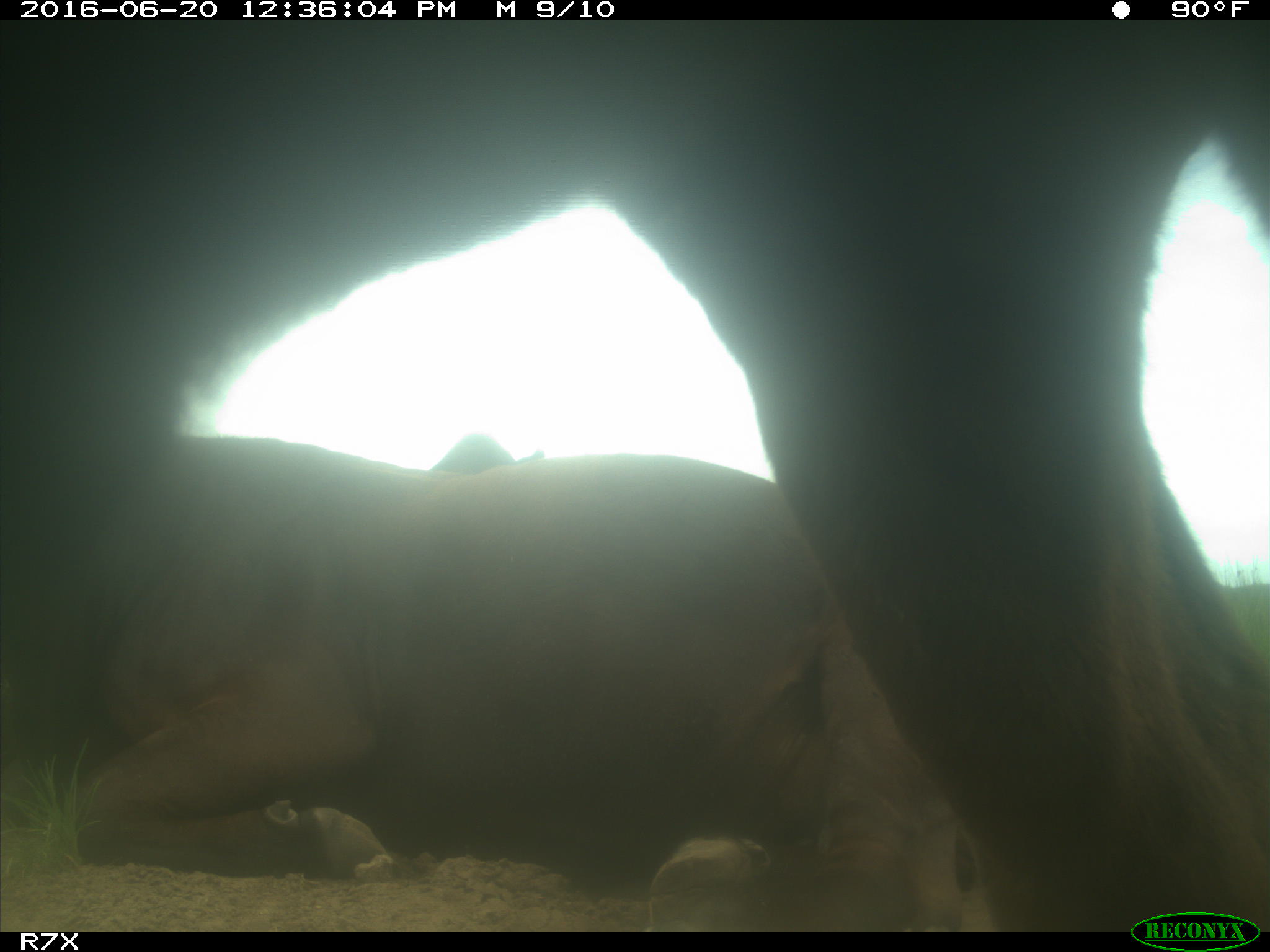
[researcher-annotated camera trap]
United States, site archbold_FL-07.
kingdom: Animalia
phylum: Chordata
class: Mammalia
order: Artiodactyla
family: Bovidae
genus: Bos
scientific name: Bos taurus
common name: domestic cow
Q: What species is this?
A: Bos taurus (domestic cow).